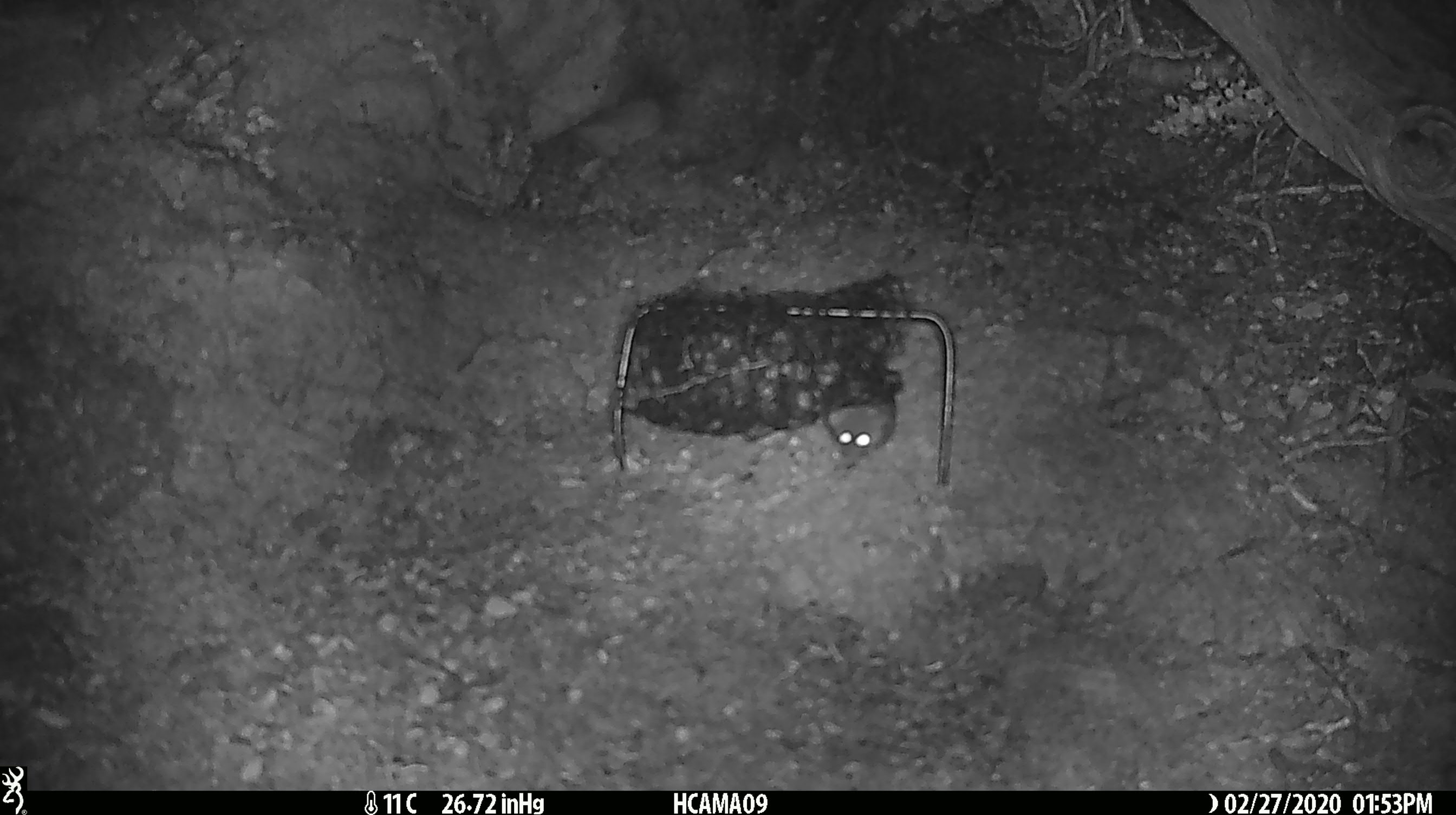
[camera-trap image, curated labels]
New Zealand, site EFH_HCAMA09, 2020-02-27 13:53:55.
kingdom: Animalia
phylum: Chordata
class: Mammalia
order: Rodentia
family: Muridae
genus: Mus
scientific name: Mus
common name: mouse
Mouse (Mus).